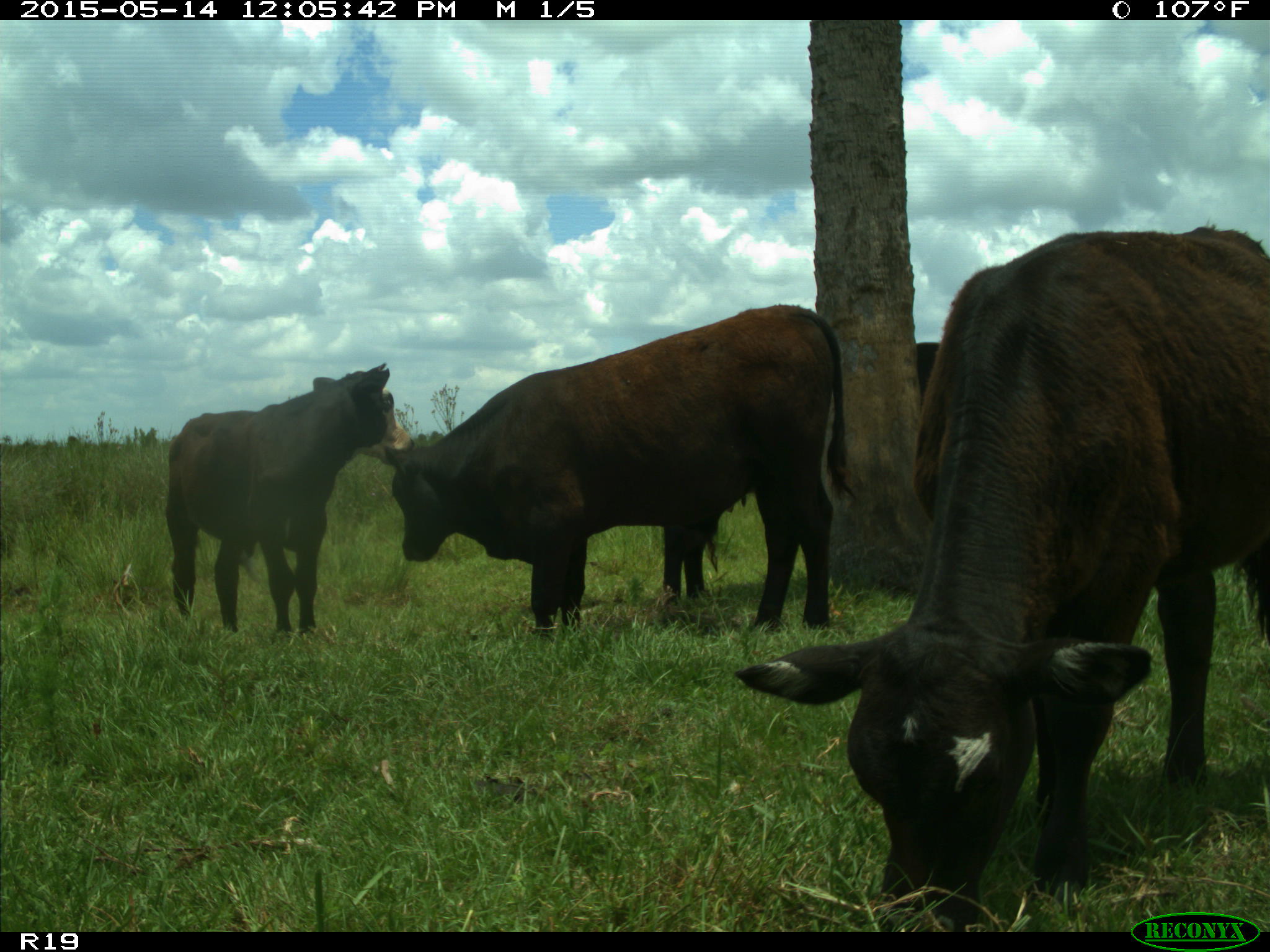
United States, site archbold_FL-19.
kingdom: Animalia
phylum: Chordata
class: Mammalia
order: Artiodactyla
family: Bovidae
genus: Bos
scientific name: Bos taurus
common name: domestic cow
Bos taurus (domestic cow).